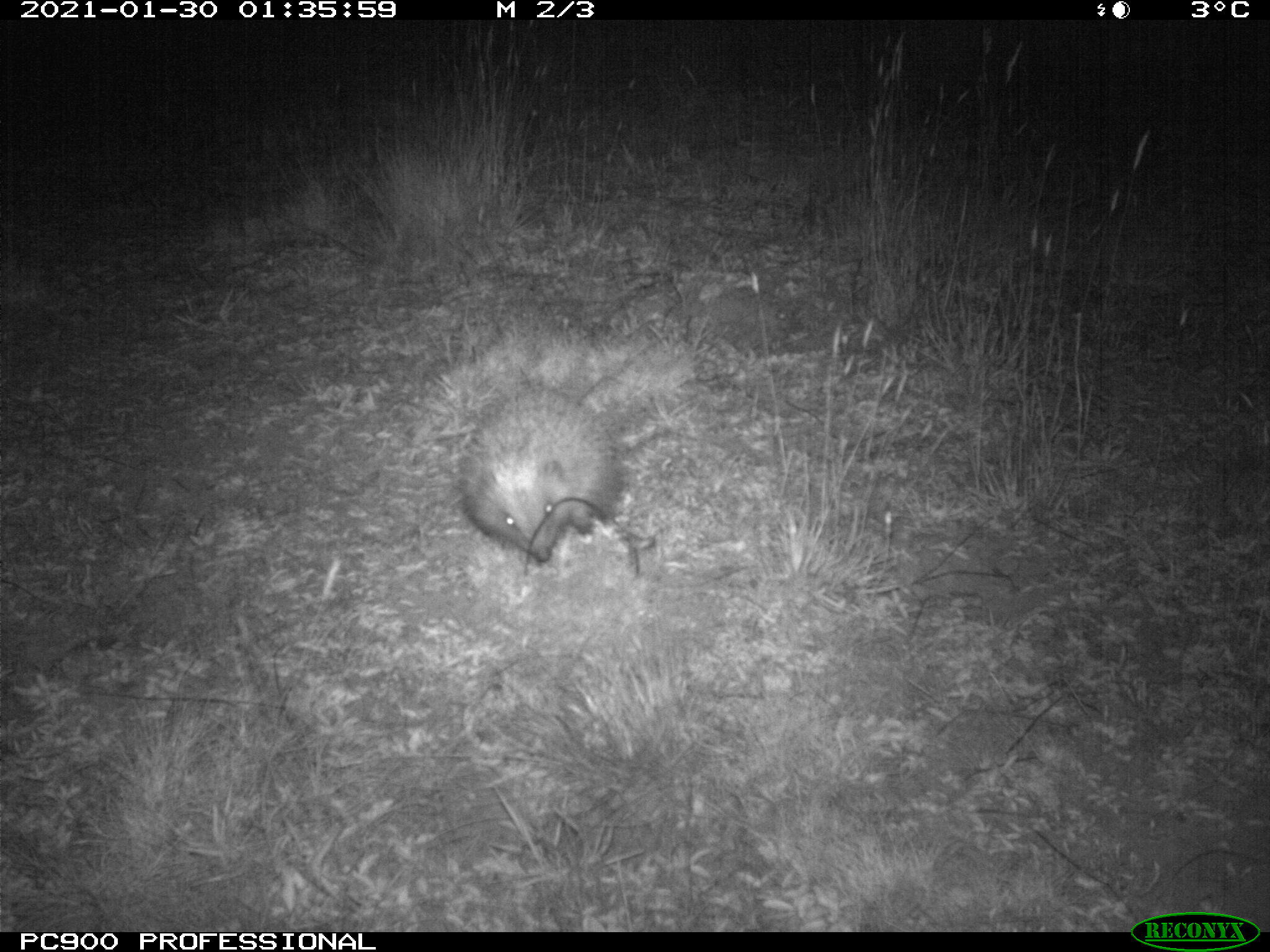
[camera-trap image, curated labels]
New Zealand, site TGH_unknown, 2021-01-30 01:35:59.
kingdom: Animalia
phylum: Chordata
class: Mammalia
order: Eulipotyphla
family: Erinaceidae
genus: Erinaceus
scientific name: Erinaceus europaeus europaeus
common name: european hedgehog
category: hedgehog